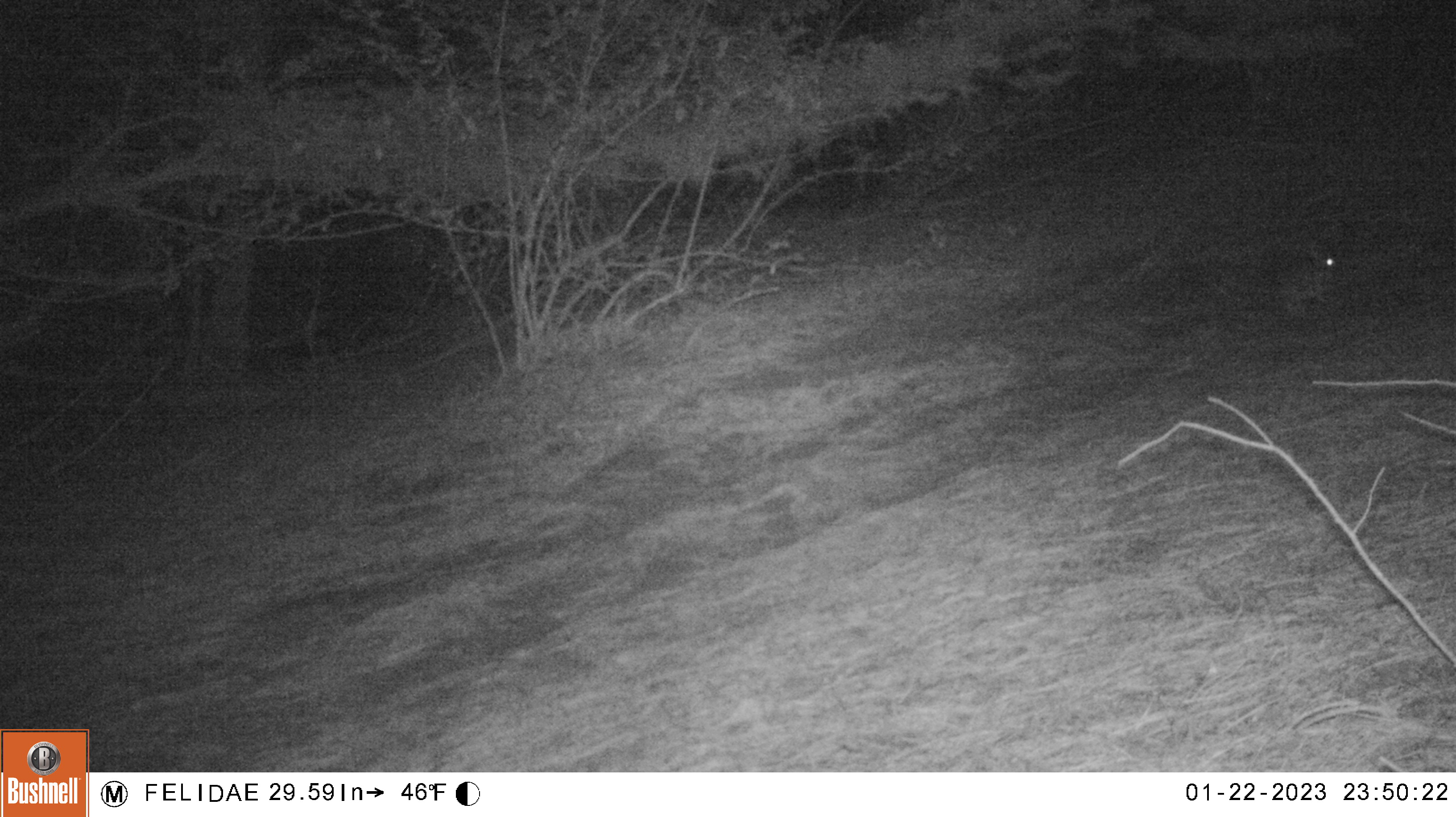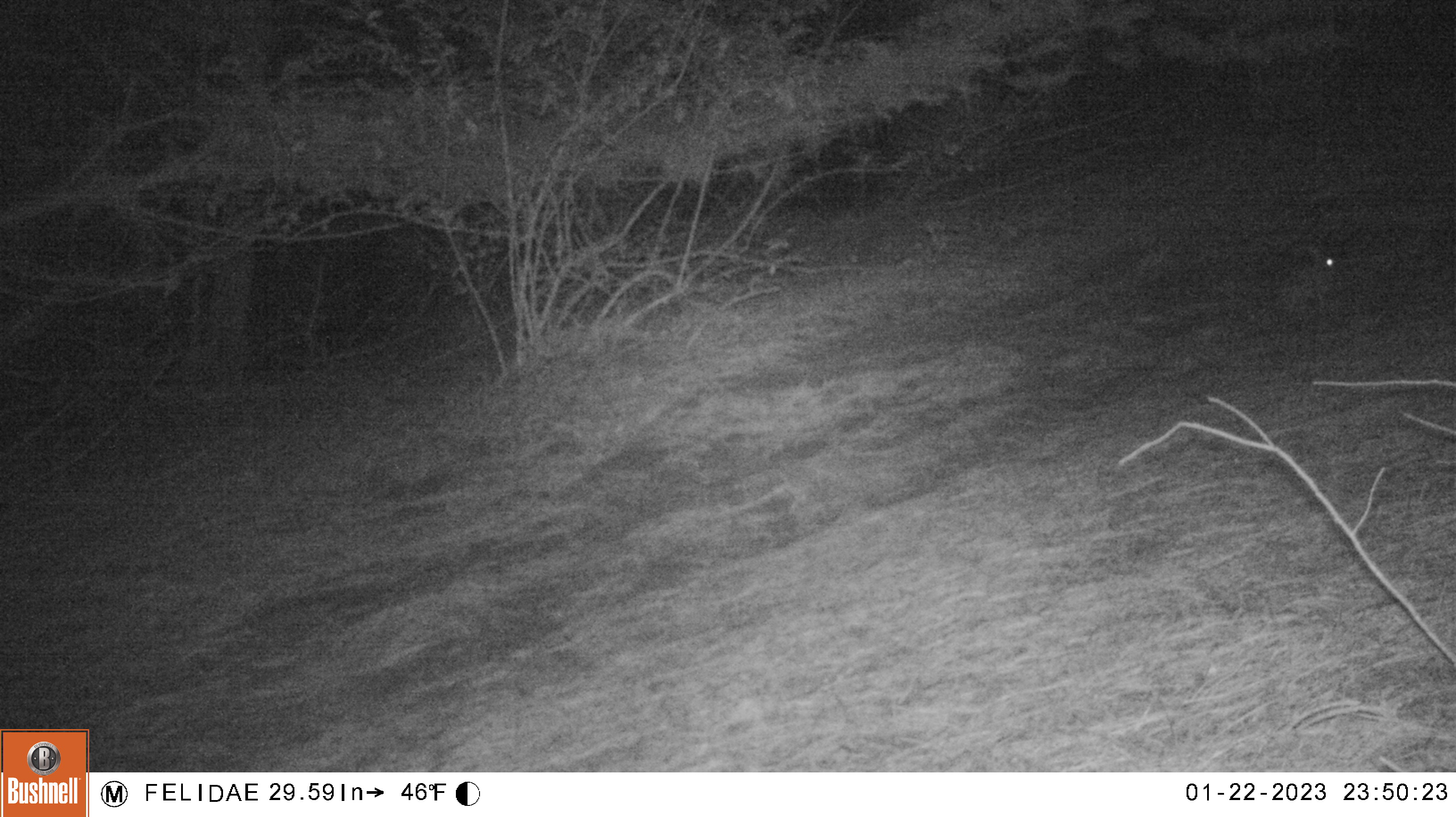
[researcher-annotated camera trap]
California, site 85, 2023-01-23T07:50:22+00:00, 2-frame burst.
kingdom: Animalia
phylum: Chordata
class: Mammalia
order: Lagomorpha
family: Leporidae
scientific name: Leporidae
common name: rabbit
Rabbit (Leporidae).